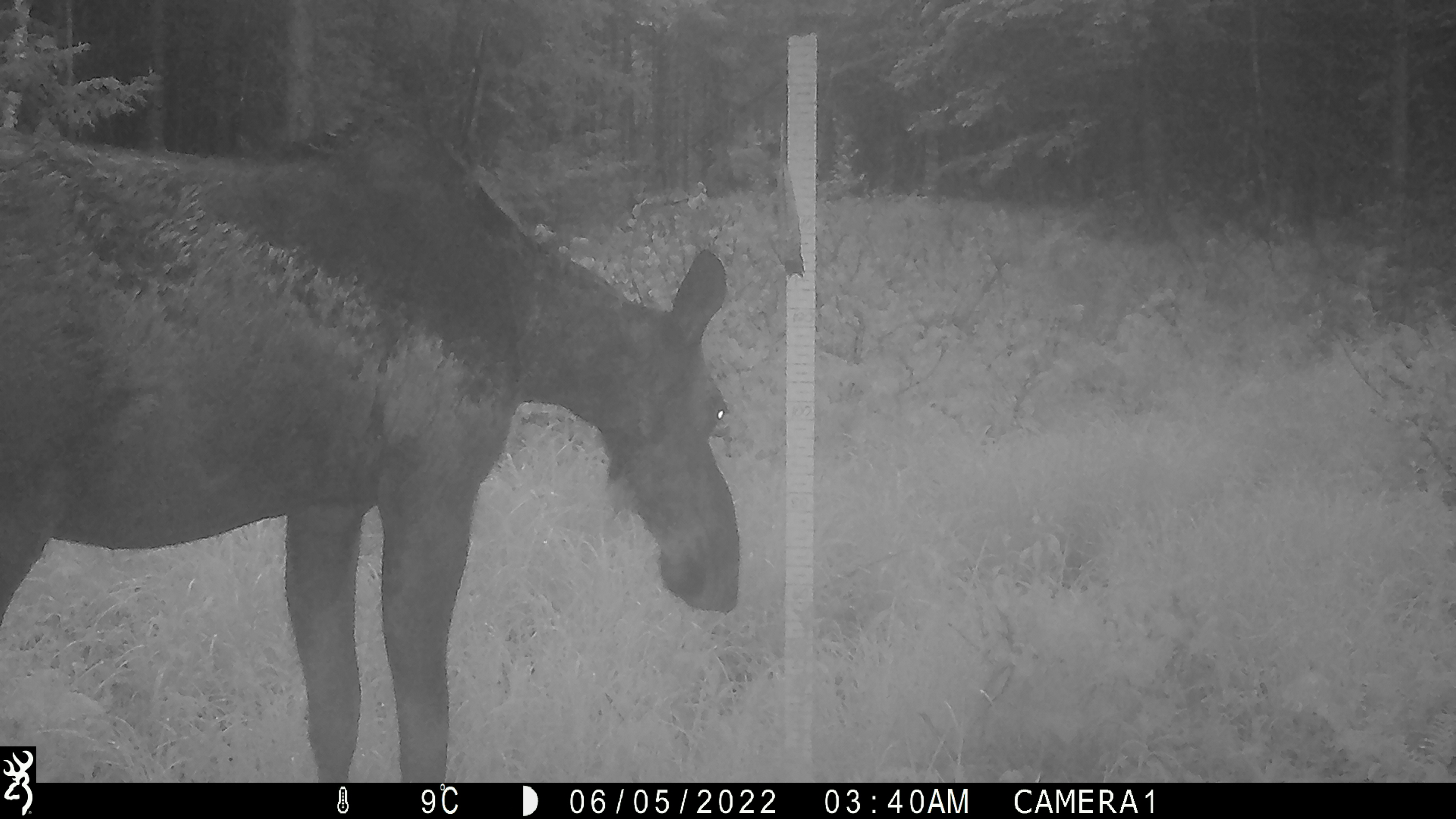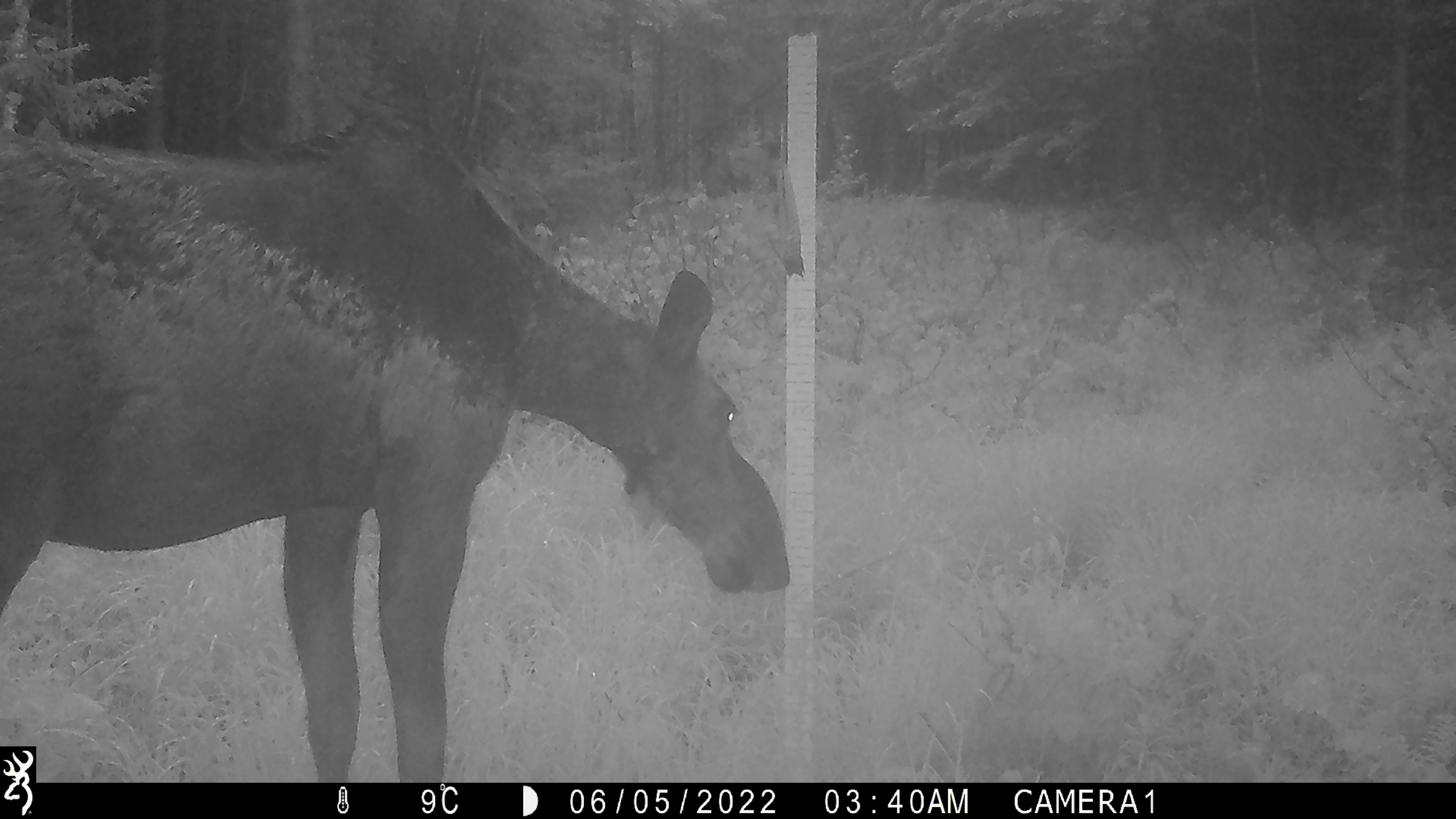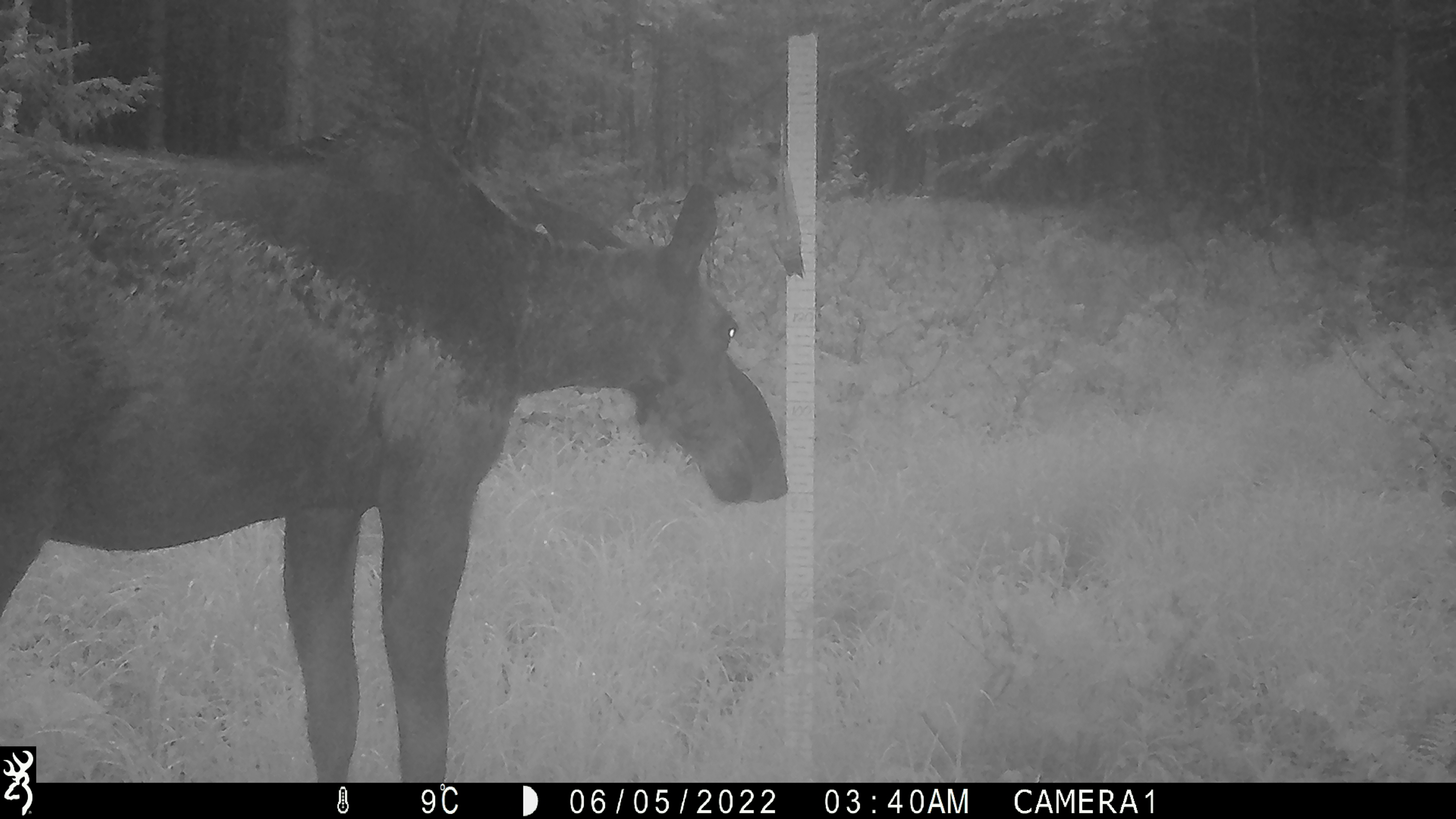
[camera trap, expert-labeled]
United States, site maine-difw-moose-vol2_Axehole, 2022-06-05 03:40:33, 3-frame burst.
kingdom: Animalia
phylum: Chordata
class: Mammalia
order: Artiodactyla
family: Cervidae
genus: Alces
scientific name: Alces alces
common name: moose